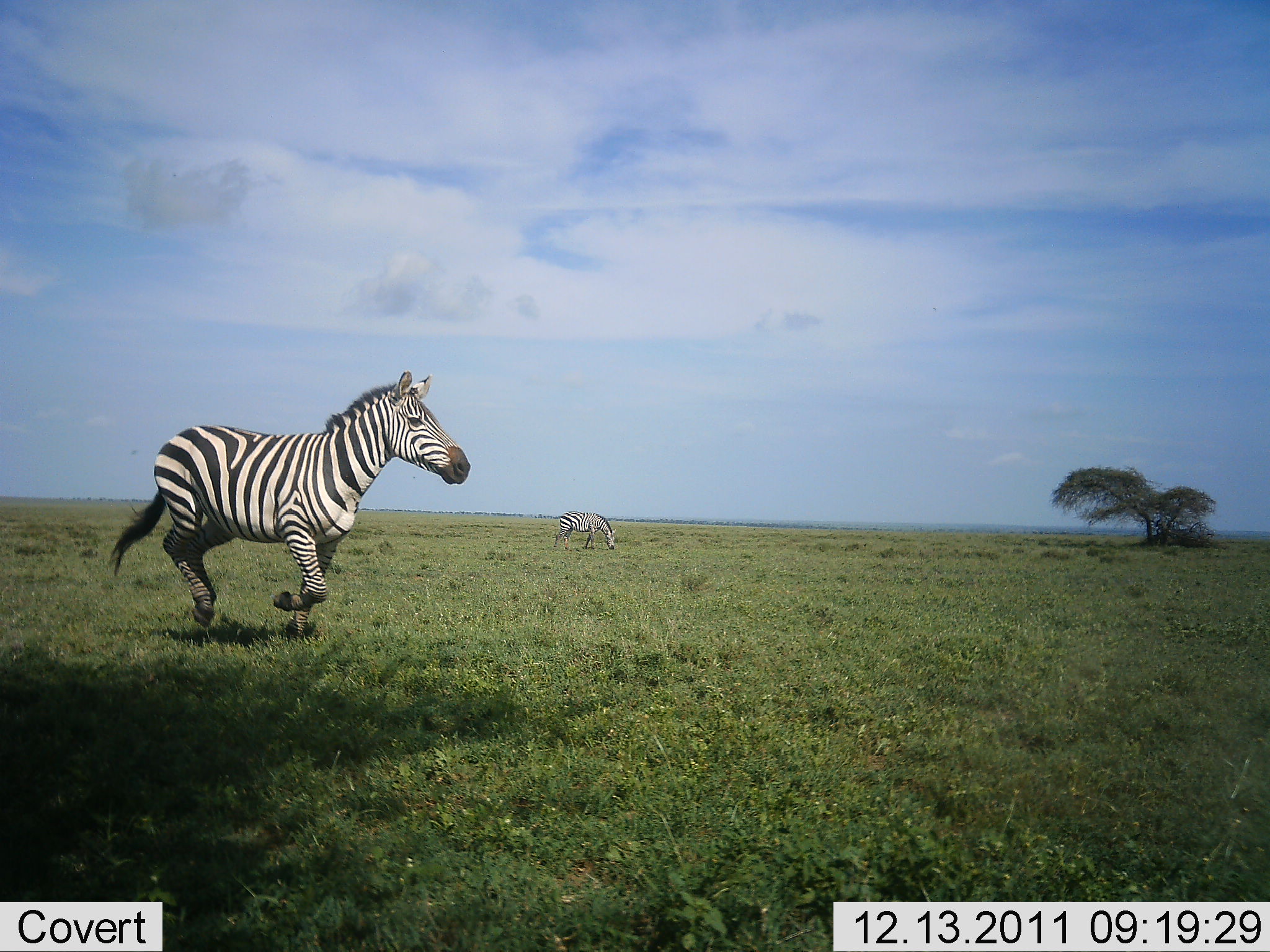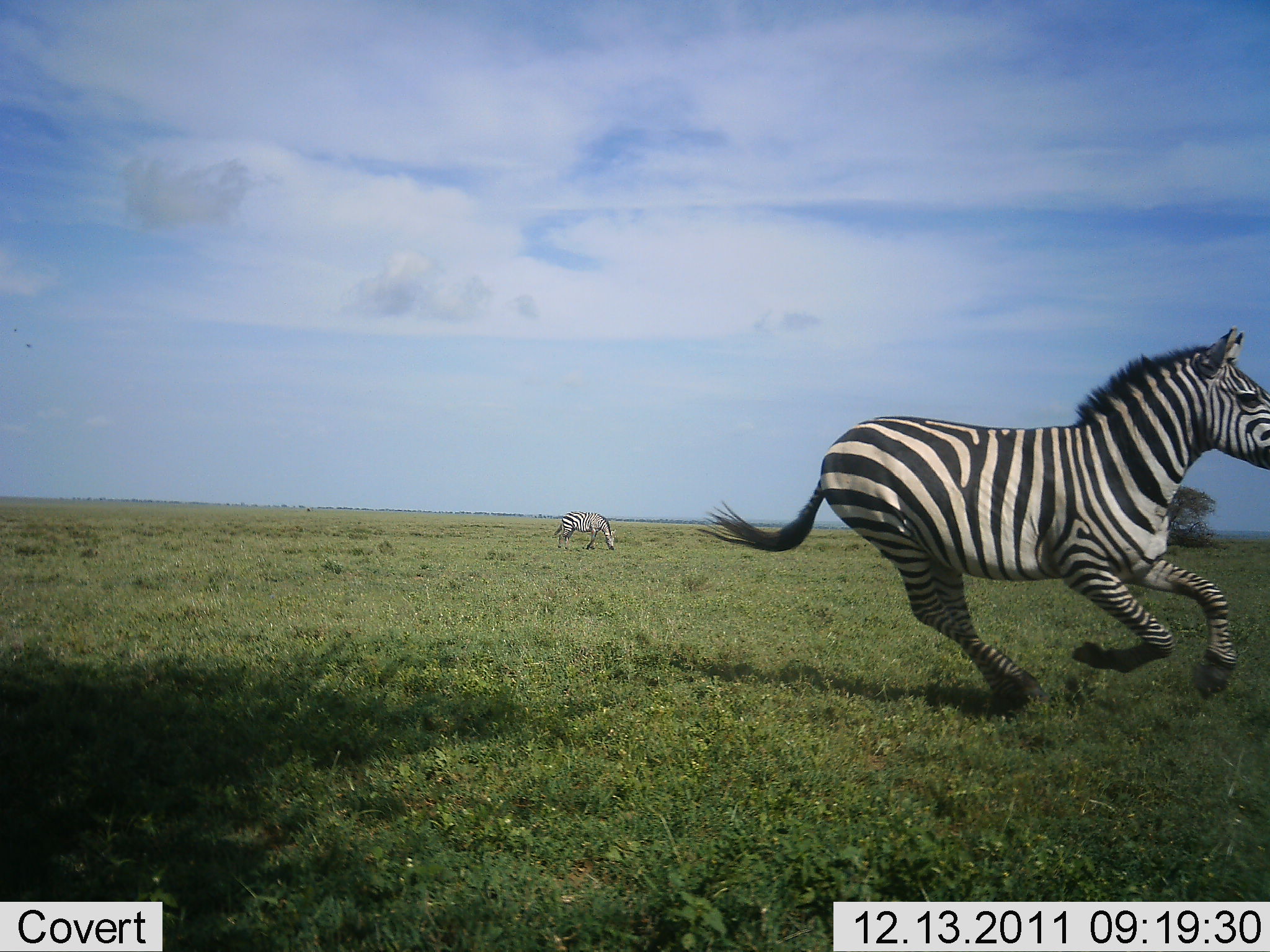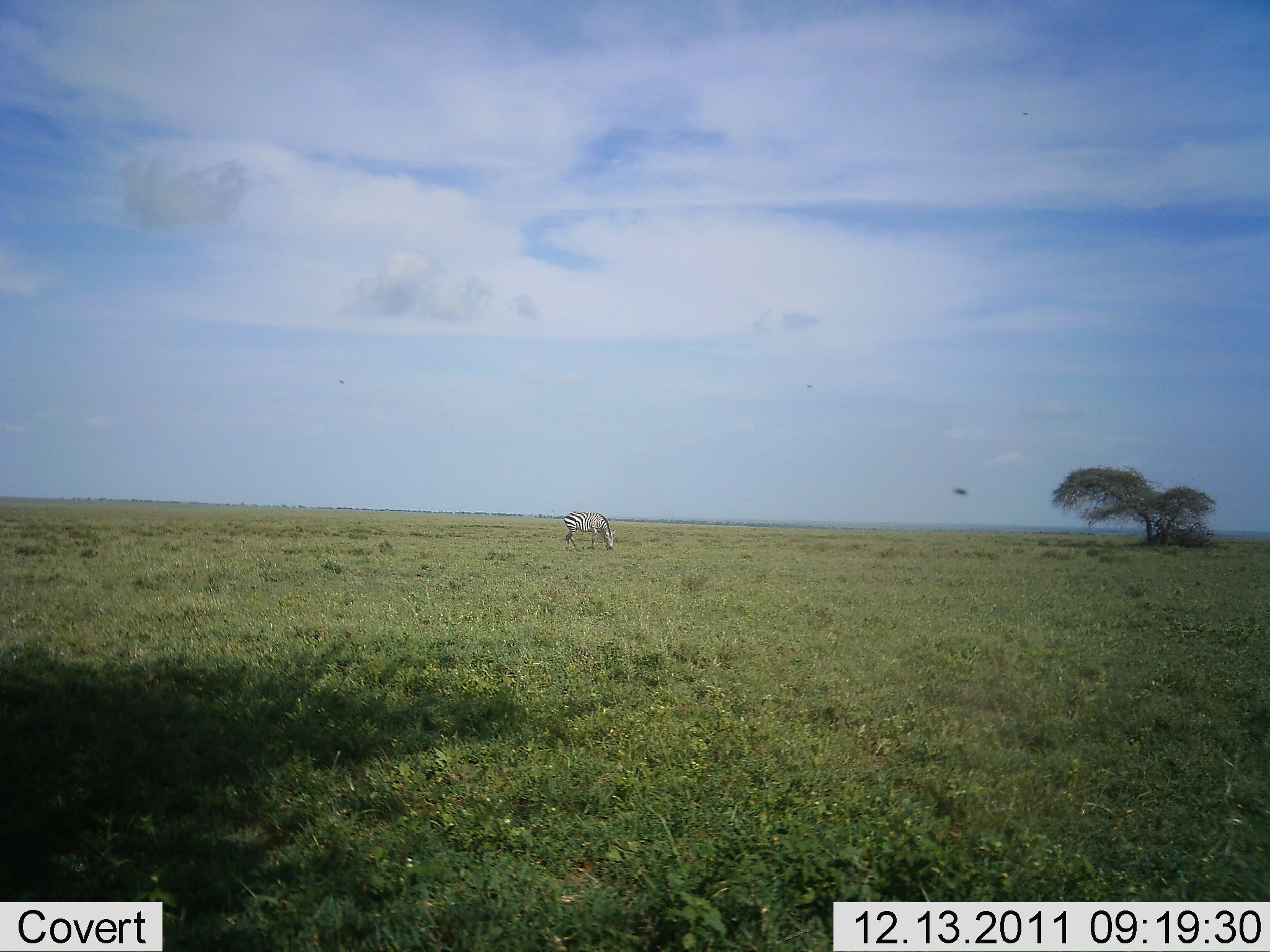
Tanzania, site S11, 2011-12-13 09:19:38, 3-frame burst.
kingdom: Animalia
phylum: Chordata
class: Mammalia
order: Perissodactyla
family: Equidae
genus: Equus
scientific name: Equus quagga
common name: plains zebra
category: zebra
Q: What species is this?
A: Zebra (plains zebra) (Equus quagga).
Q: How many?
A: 2.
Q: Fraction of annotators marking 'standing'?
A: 38%.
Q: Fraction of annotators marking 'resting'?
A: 0%.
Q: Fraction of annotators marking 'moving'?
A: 100%.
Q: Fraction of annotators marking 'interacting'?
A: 0%.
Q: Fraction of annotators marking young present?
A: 0%.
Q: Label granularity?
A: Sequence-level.